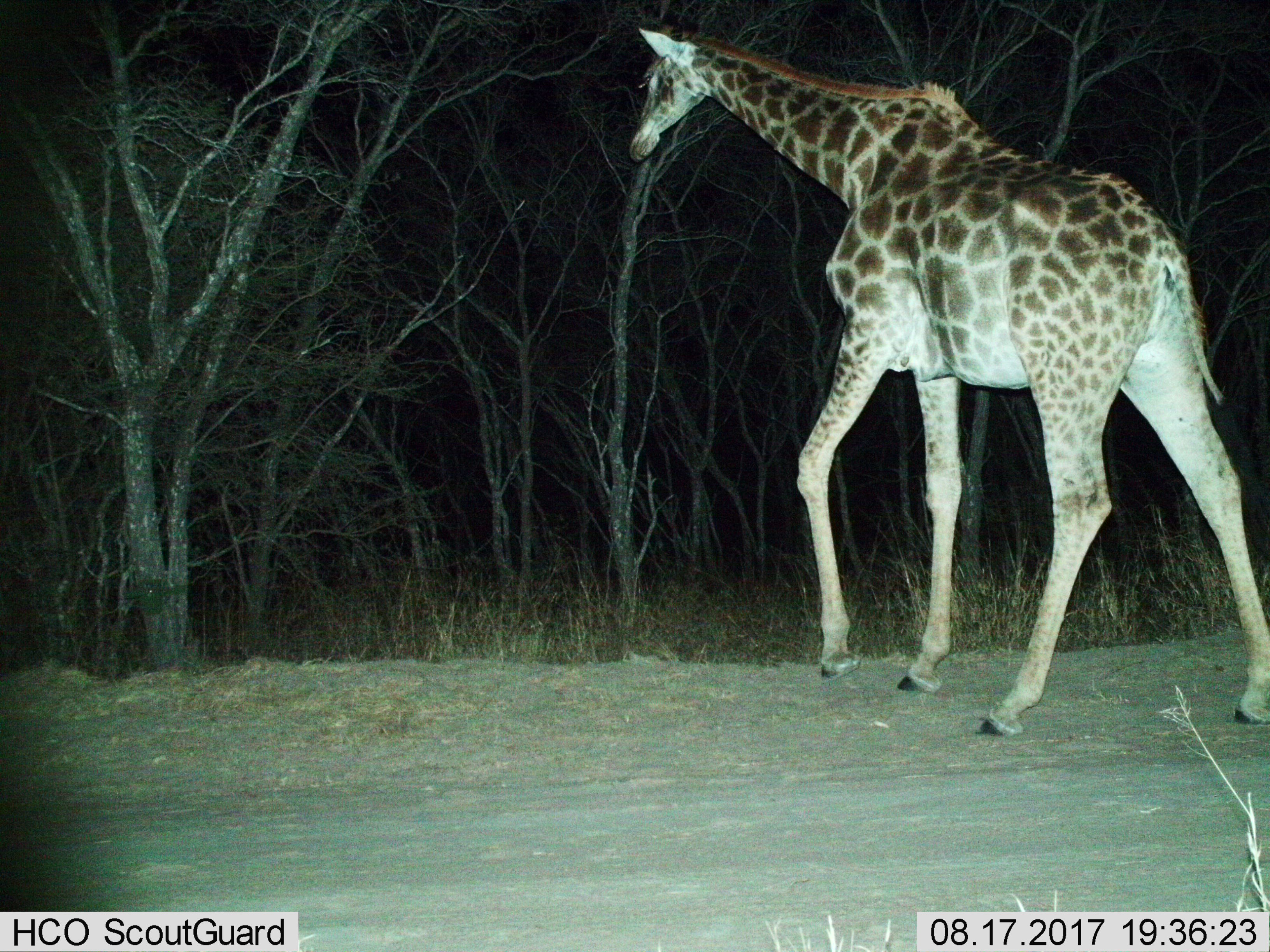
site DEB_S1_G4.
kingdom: Animalia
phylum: Chordata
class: Mammalia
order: Artiodactyla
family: Giraffidae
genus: Giraffa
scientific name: Giraffa camelopardalis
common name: giraffe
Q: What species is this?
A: Giraffe (Giraffa camelopardalis).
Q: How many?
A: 1.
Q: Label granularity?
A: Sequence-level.